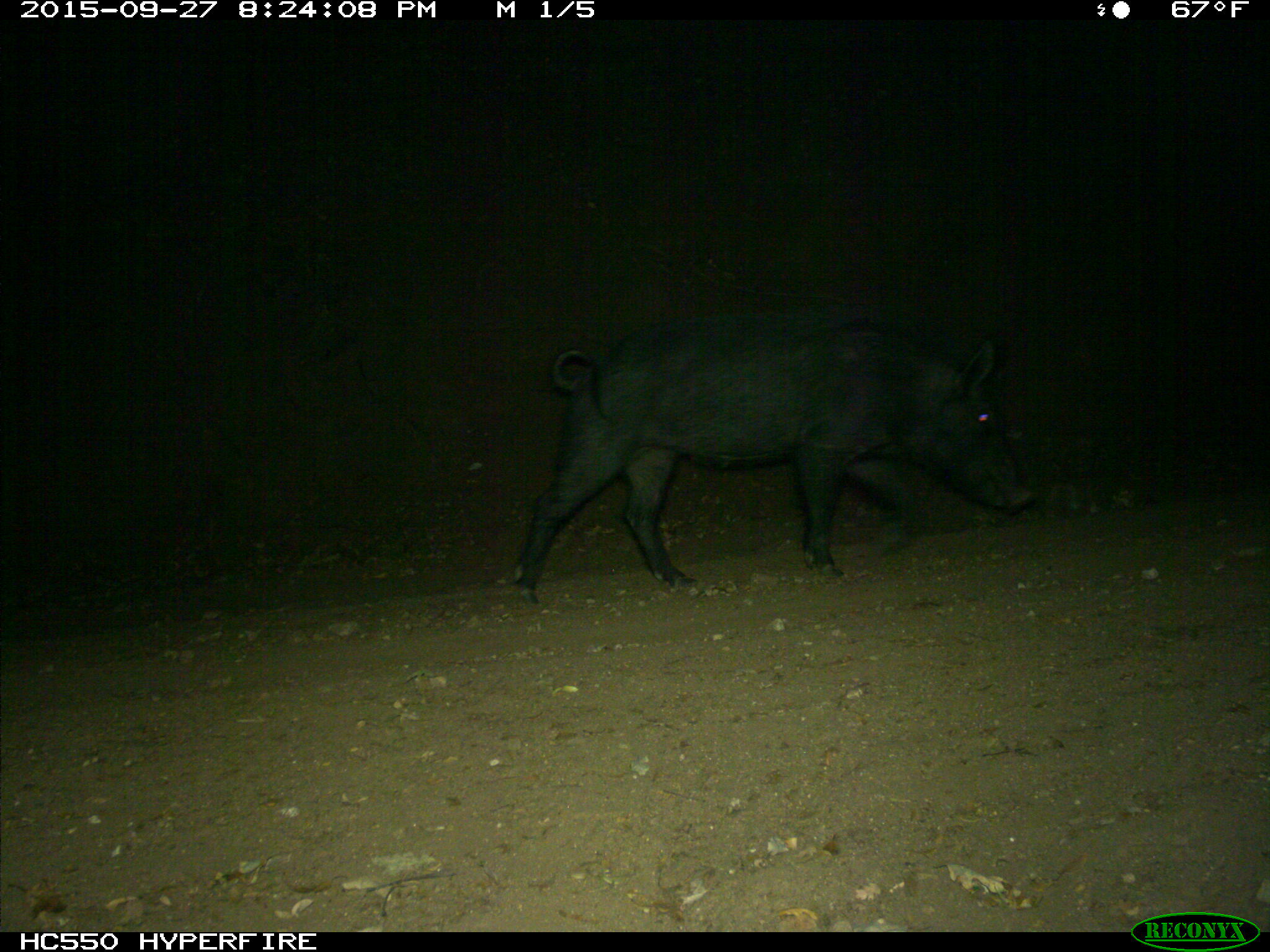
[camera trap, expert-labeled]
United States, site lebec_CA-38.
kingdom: Animalia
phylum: Chordata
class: Mammalia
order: Artiodactyla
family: Suidae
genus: Sus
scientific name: Sus scrofa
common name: wild boar